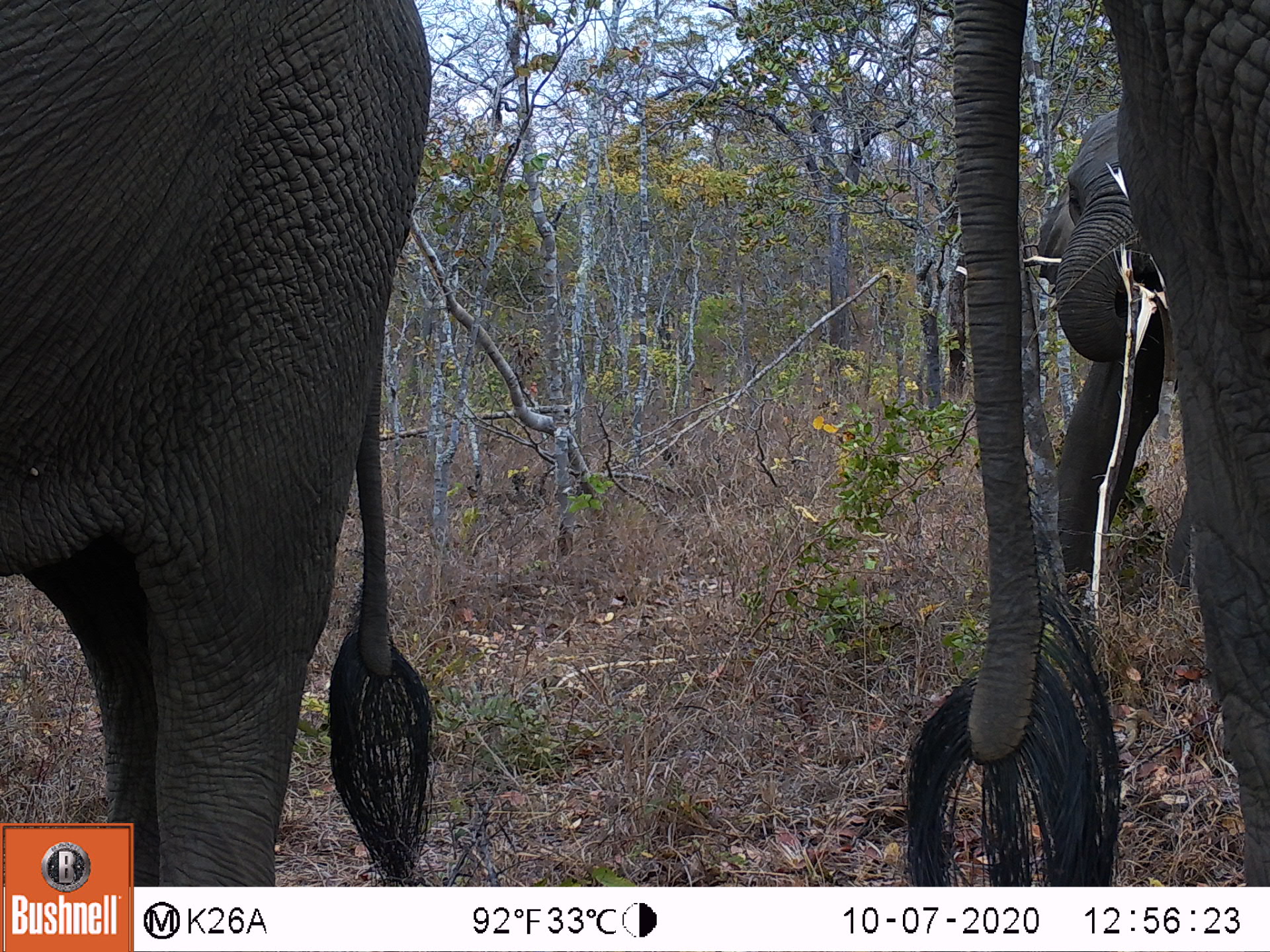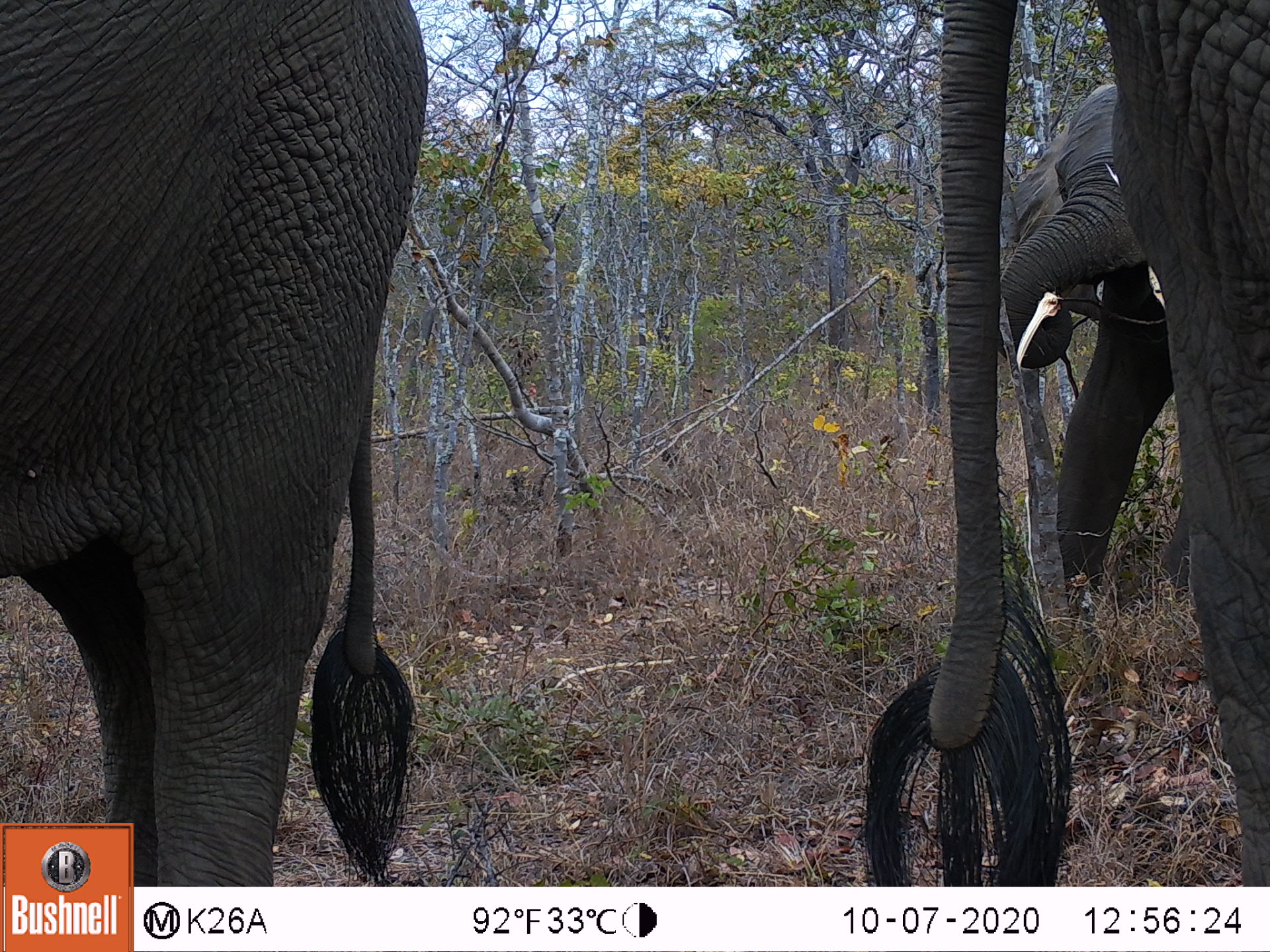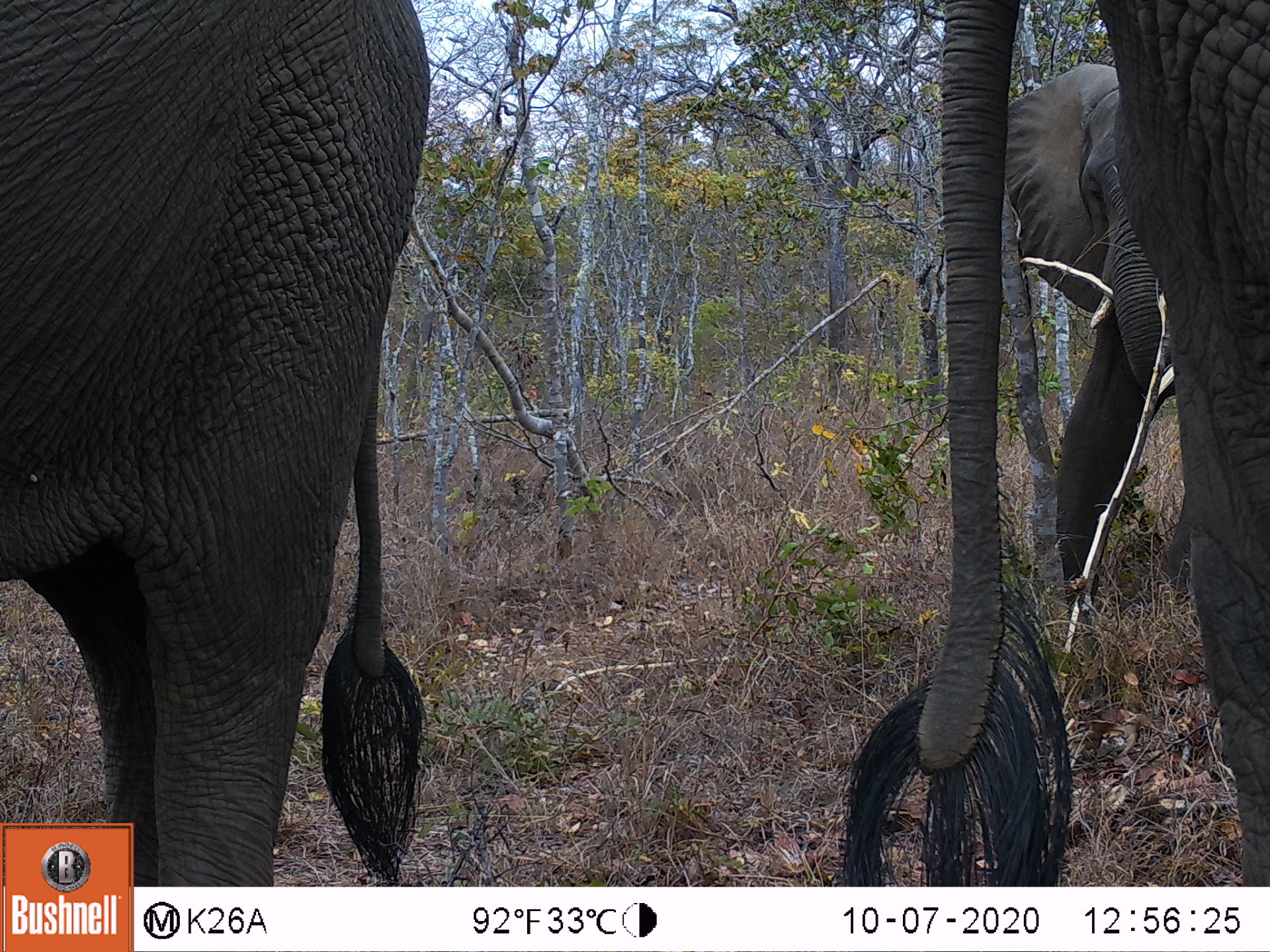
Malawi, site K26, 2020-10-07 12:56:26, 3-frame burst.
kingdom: Animalia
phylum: Chordata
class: Mammalia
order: Proboscidea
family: Elephantidae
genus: Loxodonta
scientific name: Loxodonta africana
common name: african savanna elephant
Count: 3.